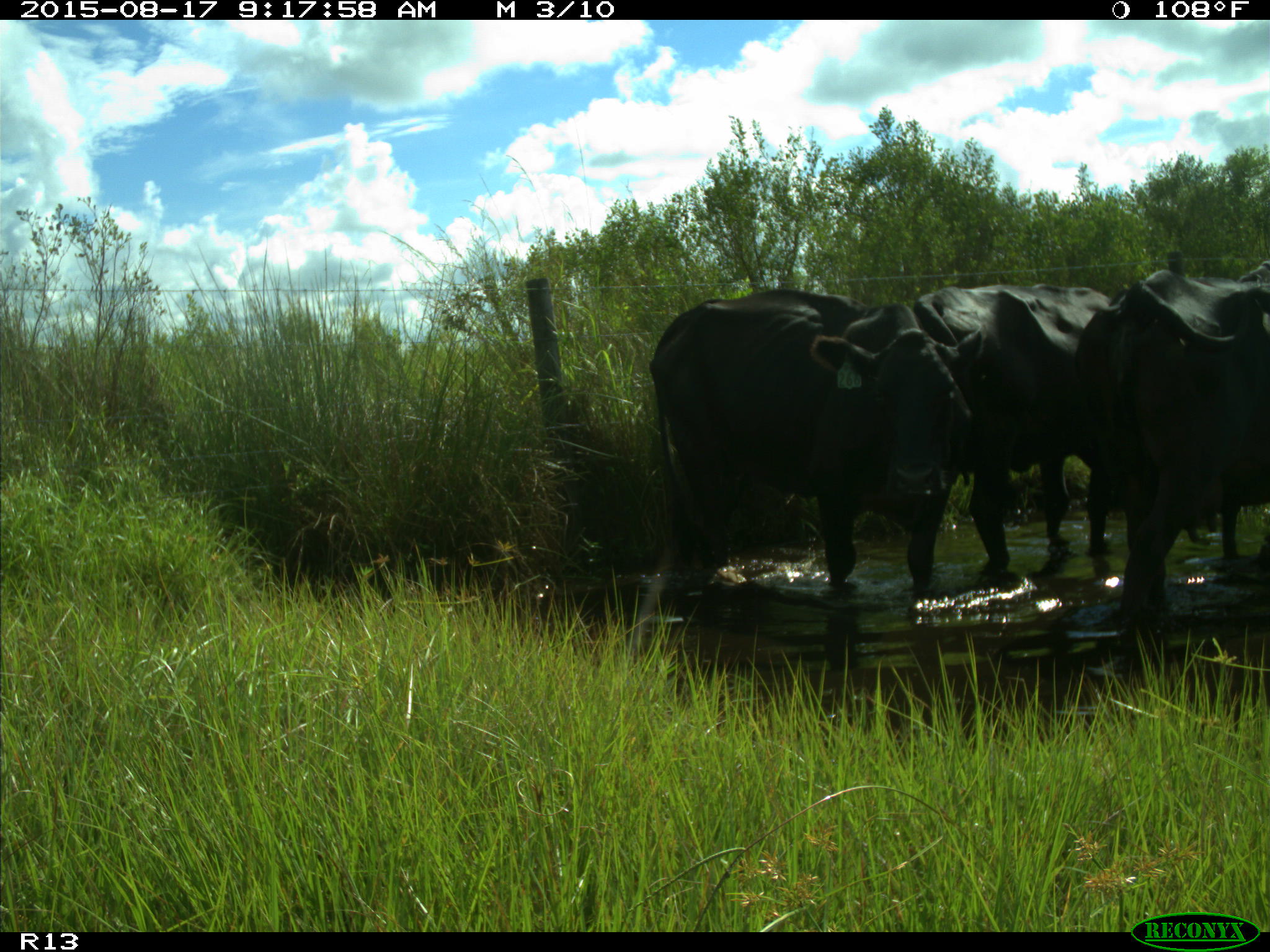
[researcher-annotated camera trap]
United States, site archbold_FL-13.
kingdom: Animalia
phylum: Chordata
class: Mammalia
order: Artiodactyla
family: Bovidae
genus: Bos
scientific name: Bos taurus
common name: domestic cow